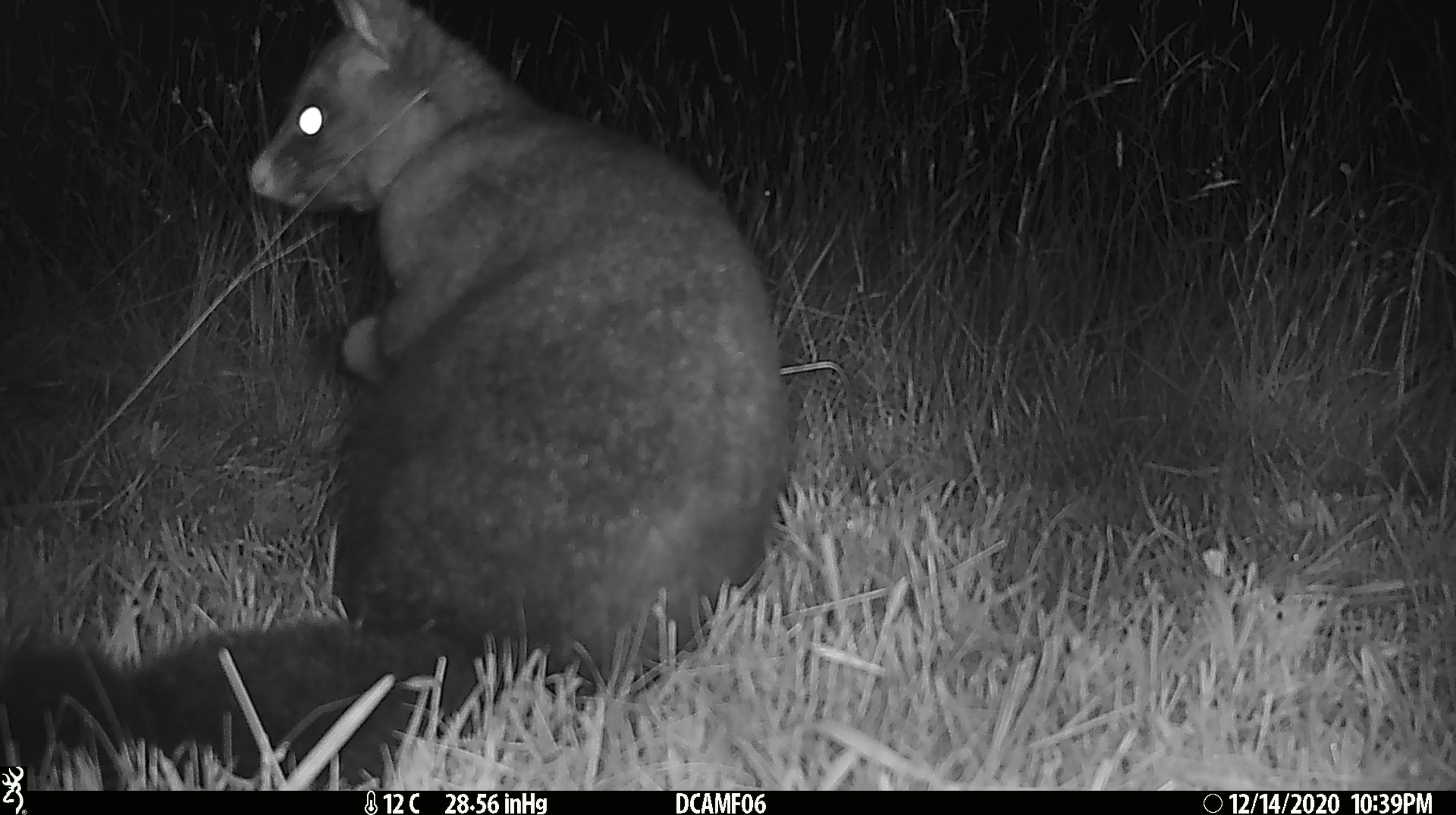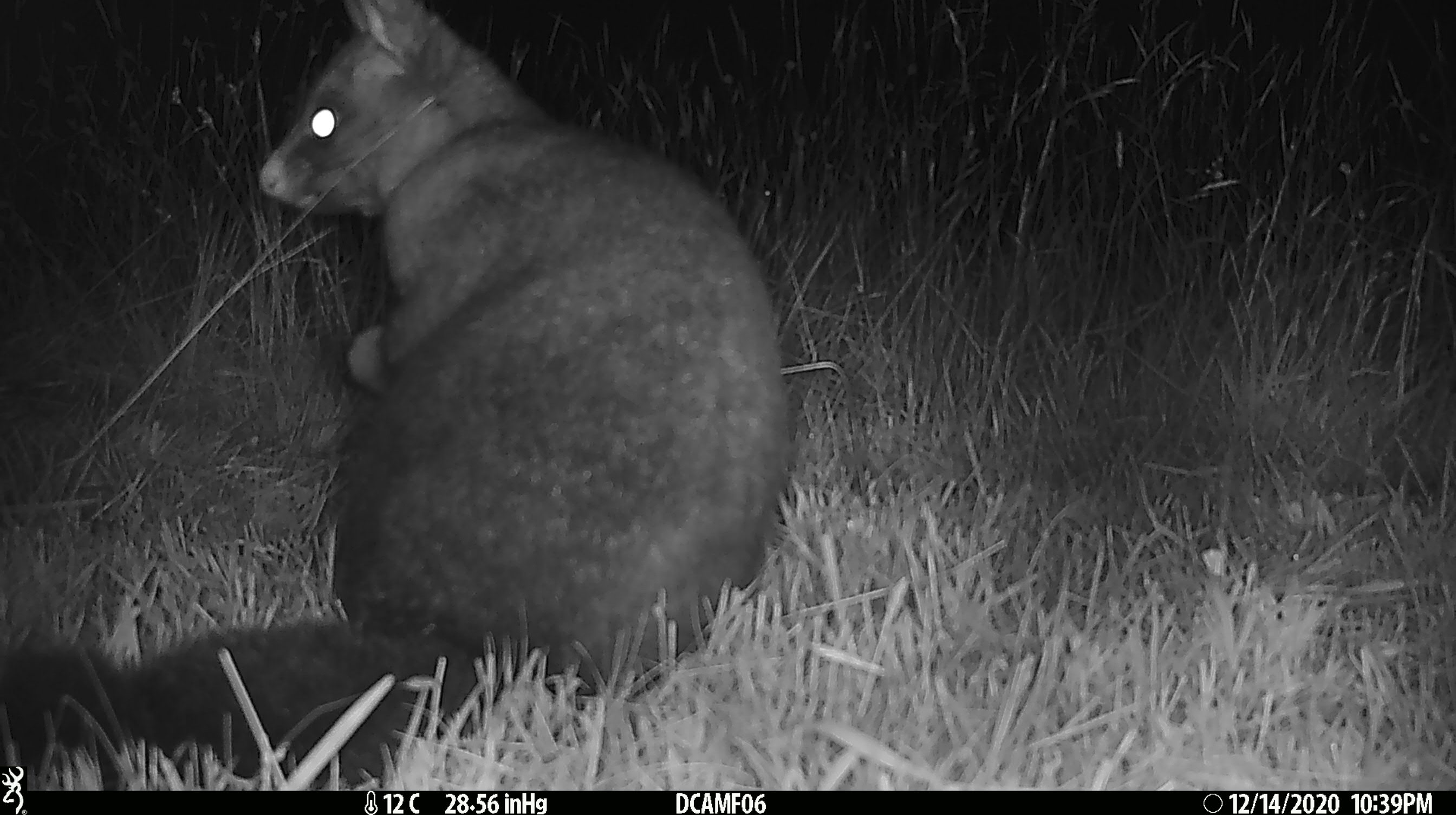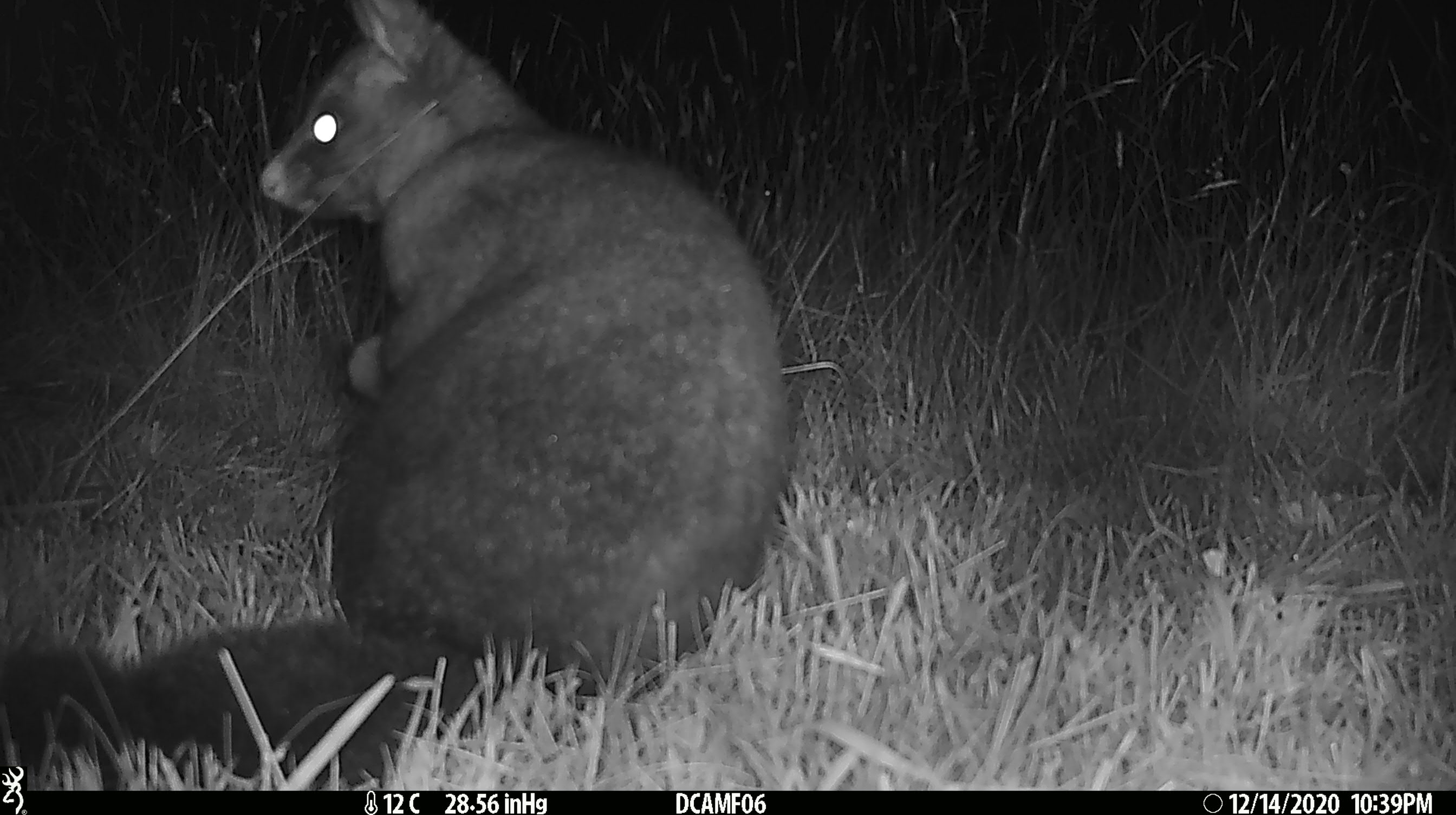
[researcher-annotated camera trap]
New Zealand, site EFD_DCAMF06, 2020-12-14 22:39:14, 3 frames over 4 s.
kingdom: Animalia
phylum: Chordata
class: Mammalia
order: Diprotodontia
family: Phalangeridae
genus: Trichosurus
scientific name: Trichosurus vulpecula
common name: common brushtail possum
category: possum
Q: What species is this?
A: Possum (common brushtail possum) (Trichosurus vulpecula).